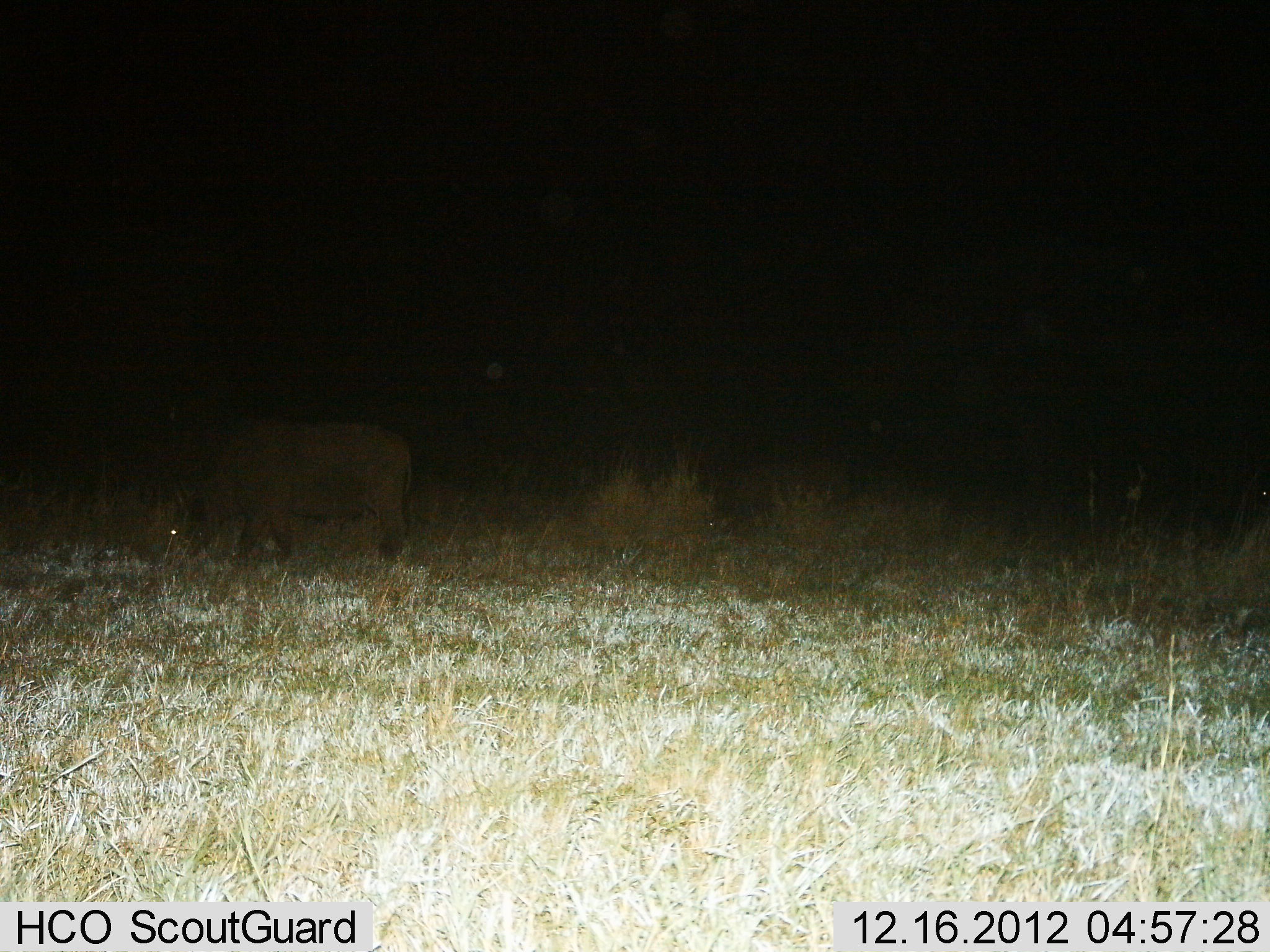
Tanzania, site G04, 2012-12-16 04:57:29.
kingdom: Animalia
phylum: Chordata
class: Mammalia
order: Artiodactyla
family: Bovidae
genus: Syncerus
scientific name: Syncerus caffer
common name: cape buffalo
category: buffalo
Buffalo (cape buffalo) (Syncerus caffer), count 1. Behavior (volunteer vote fractions): standing 28%, resting 0%, moving 6%, interacting 0%. Young present (vote fraction): 0%. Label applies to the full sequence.